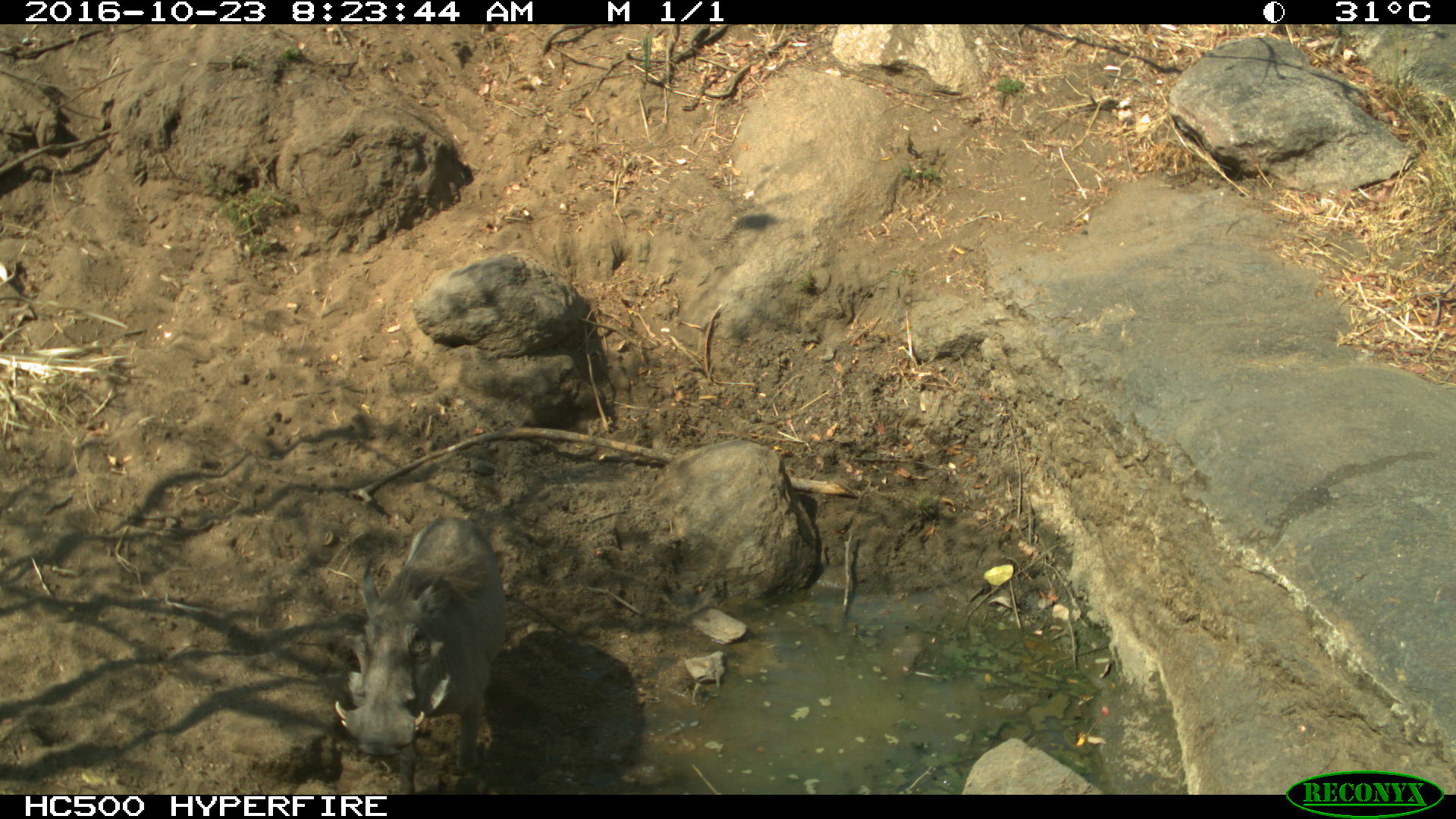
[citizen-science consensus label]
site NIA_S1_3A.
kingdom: Animalia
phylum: Chordata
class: Mammalia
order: Artiodactyla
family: Suidae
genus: Phacochoerus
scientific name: Phacochoerus africanus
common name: warthog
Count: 1.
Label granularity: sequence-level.